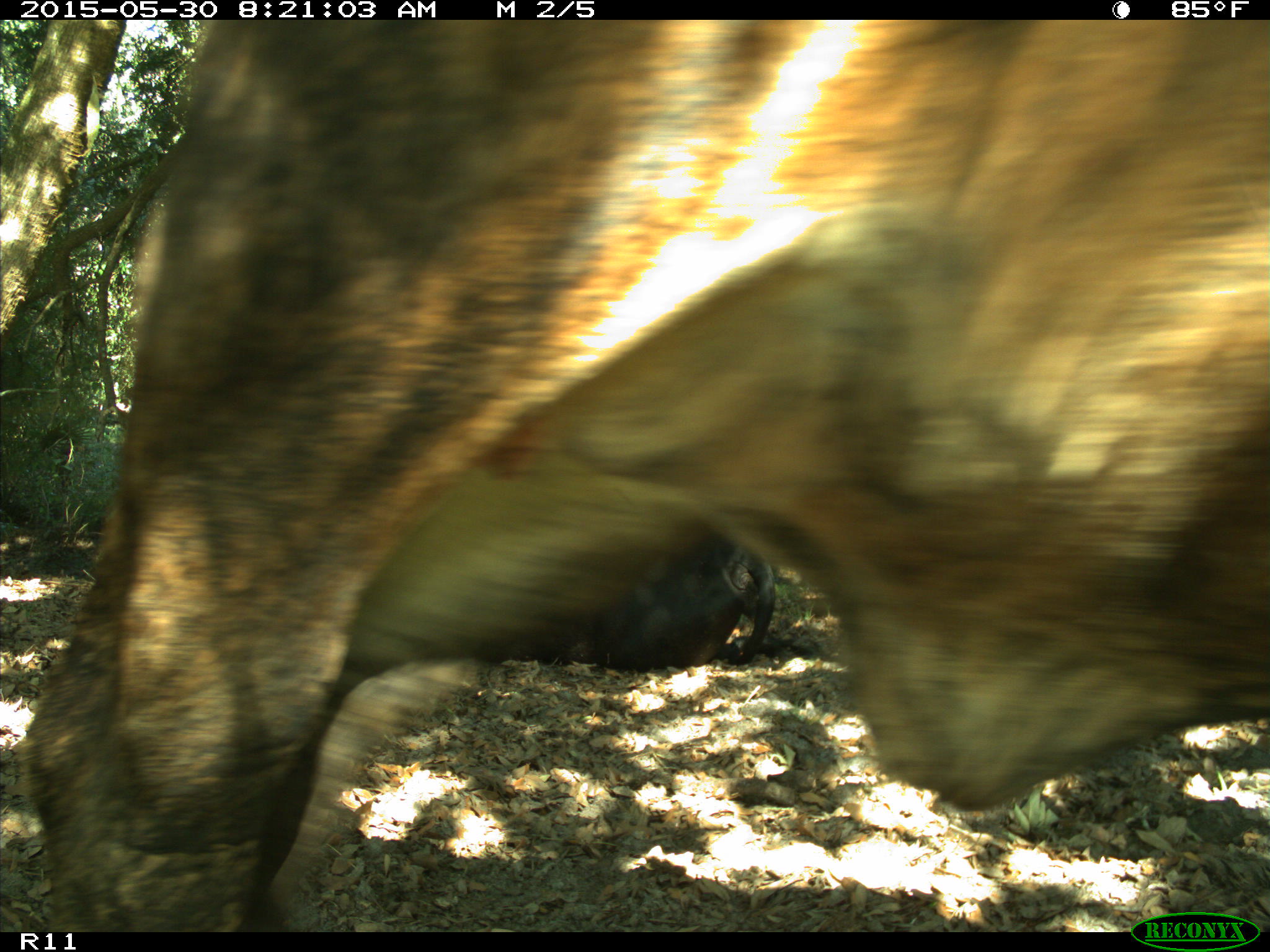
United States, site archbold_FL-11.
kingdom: Animalia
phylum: Chordata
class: Mammalia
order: Artiodactyla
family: Bovidae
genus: Bos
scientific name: Bos taurus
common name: domestic cow